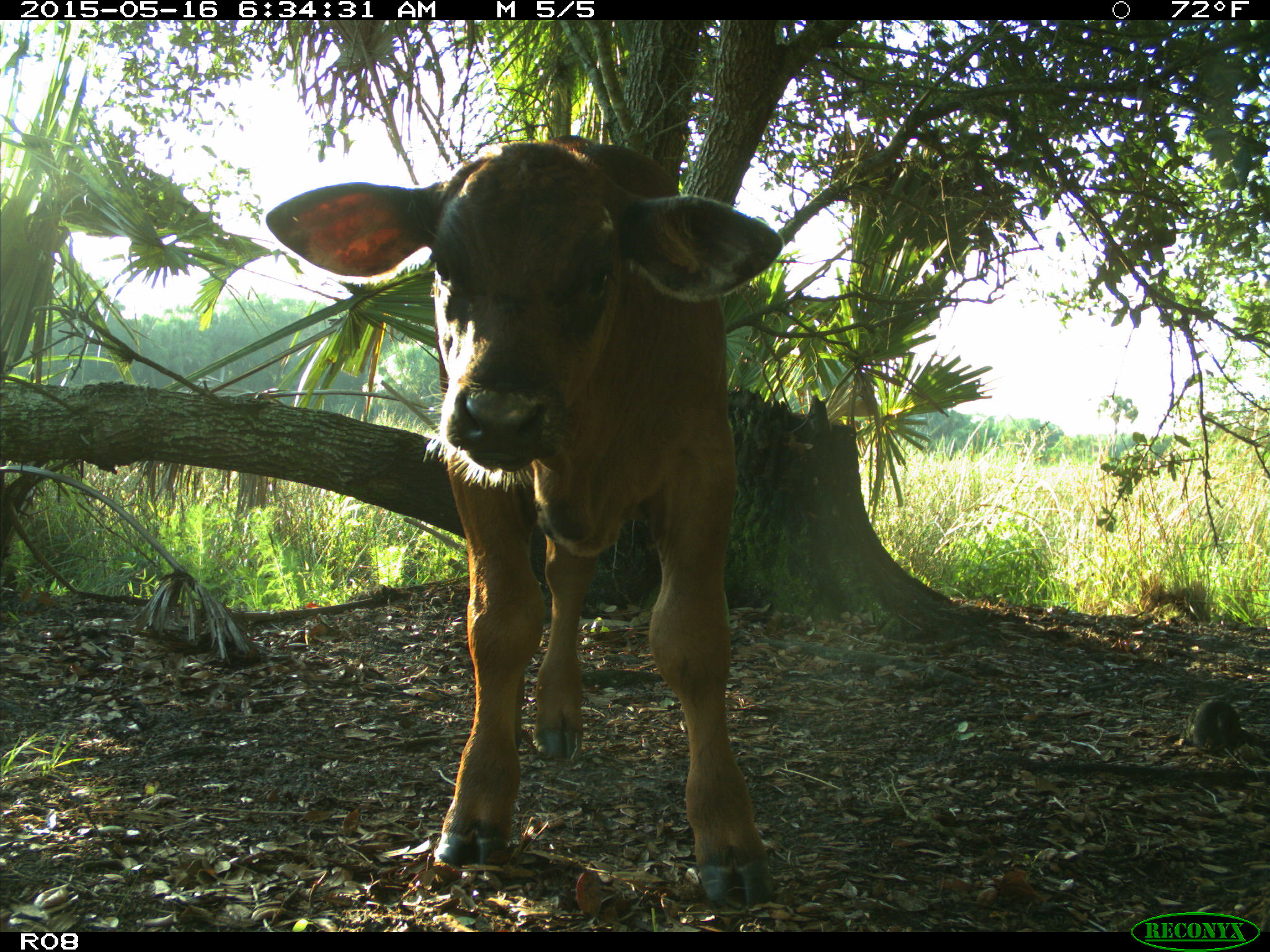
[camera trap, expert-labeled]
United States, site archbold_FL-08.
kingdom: Animalia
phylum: Chordata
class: Mammalia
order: Artiodactyla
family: Bovidae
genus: Bos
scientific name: Bos taurus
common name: domestic cow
Bos taurus (domestic cow).